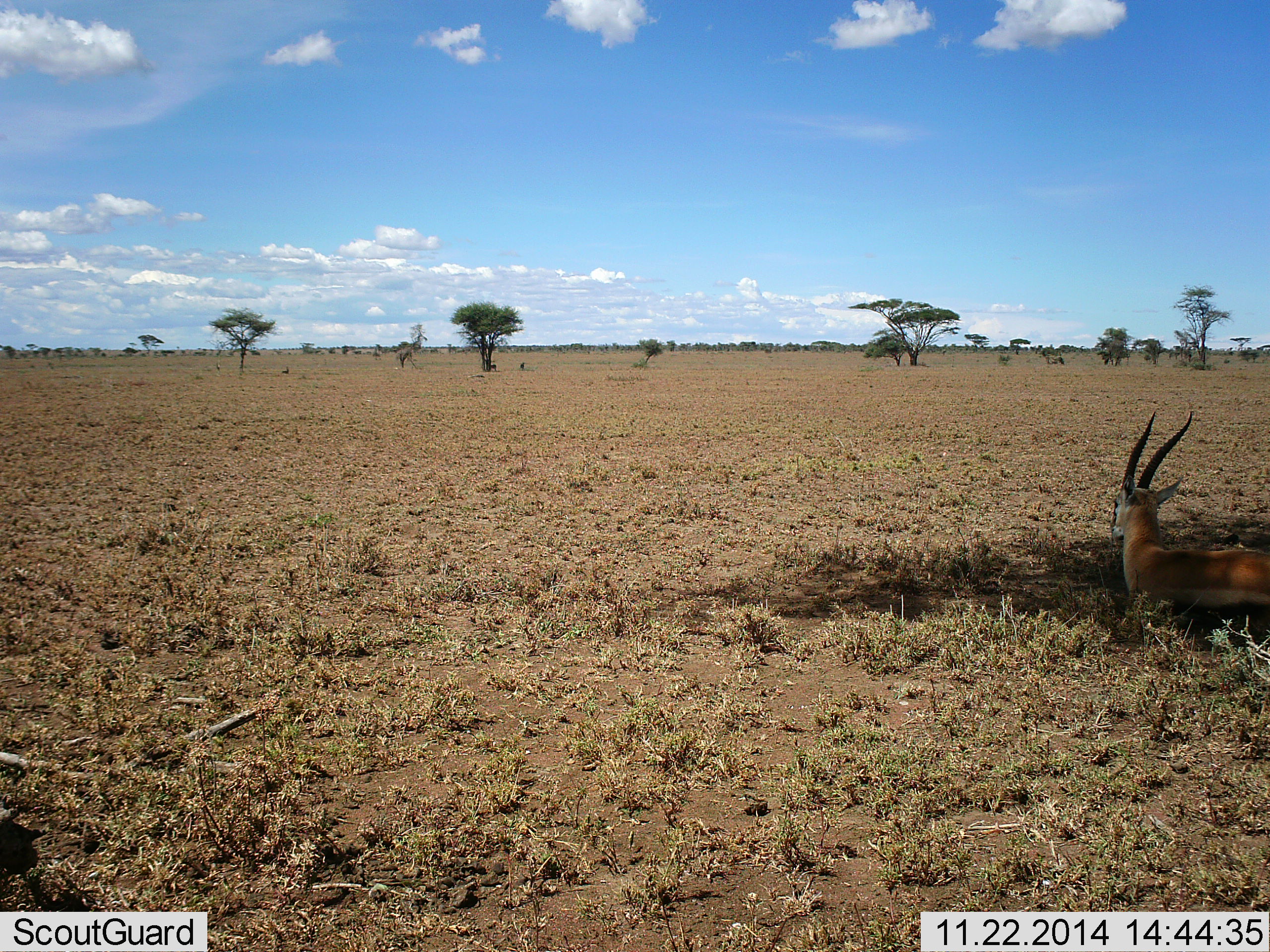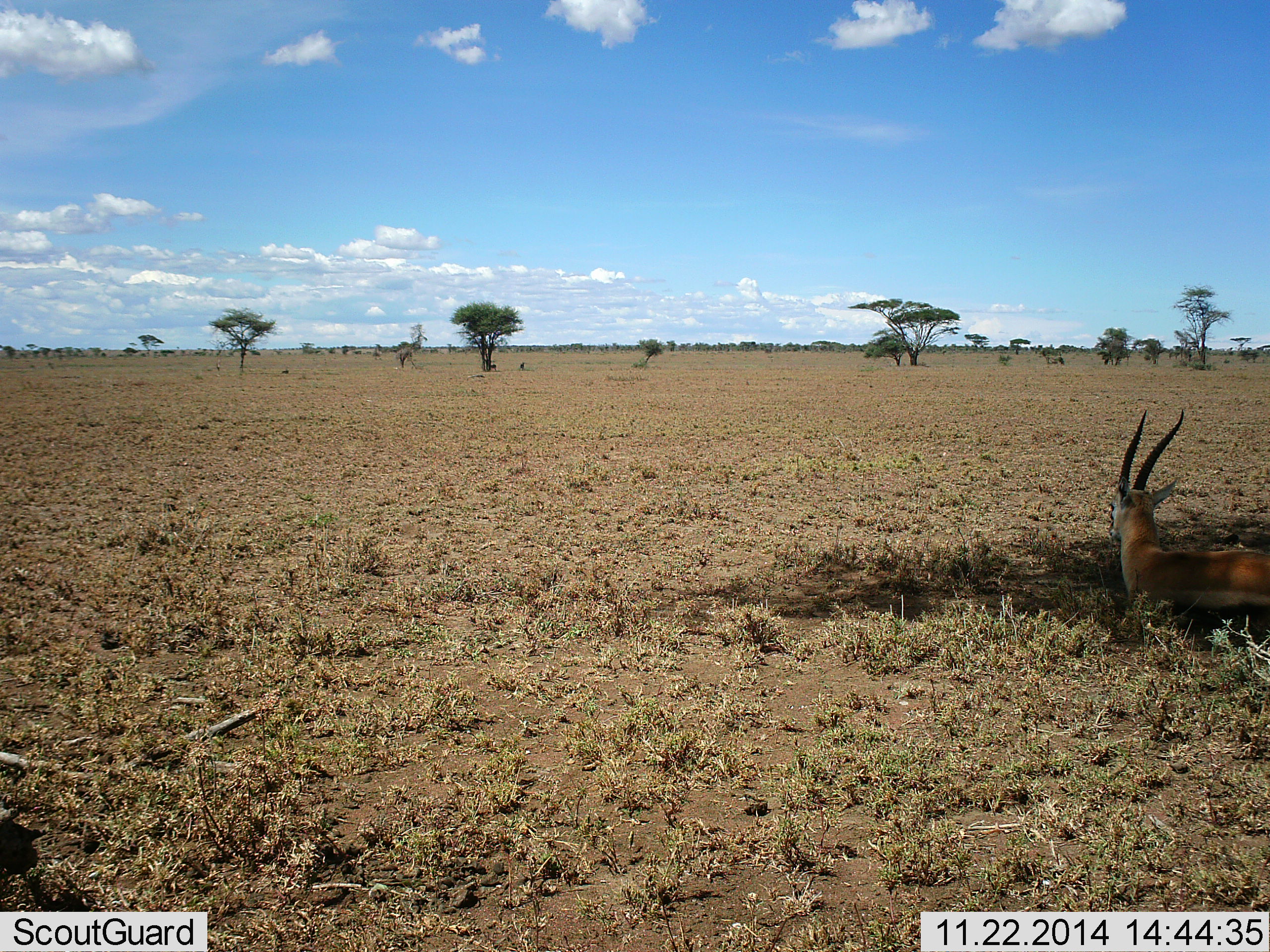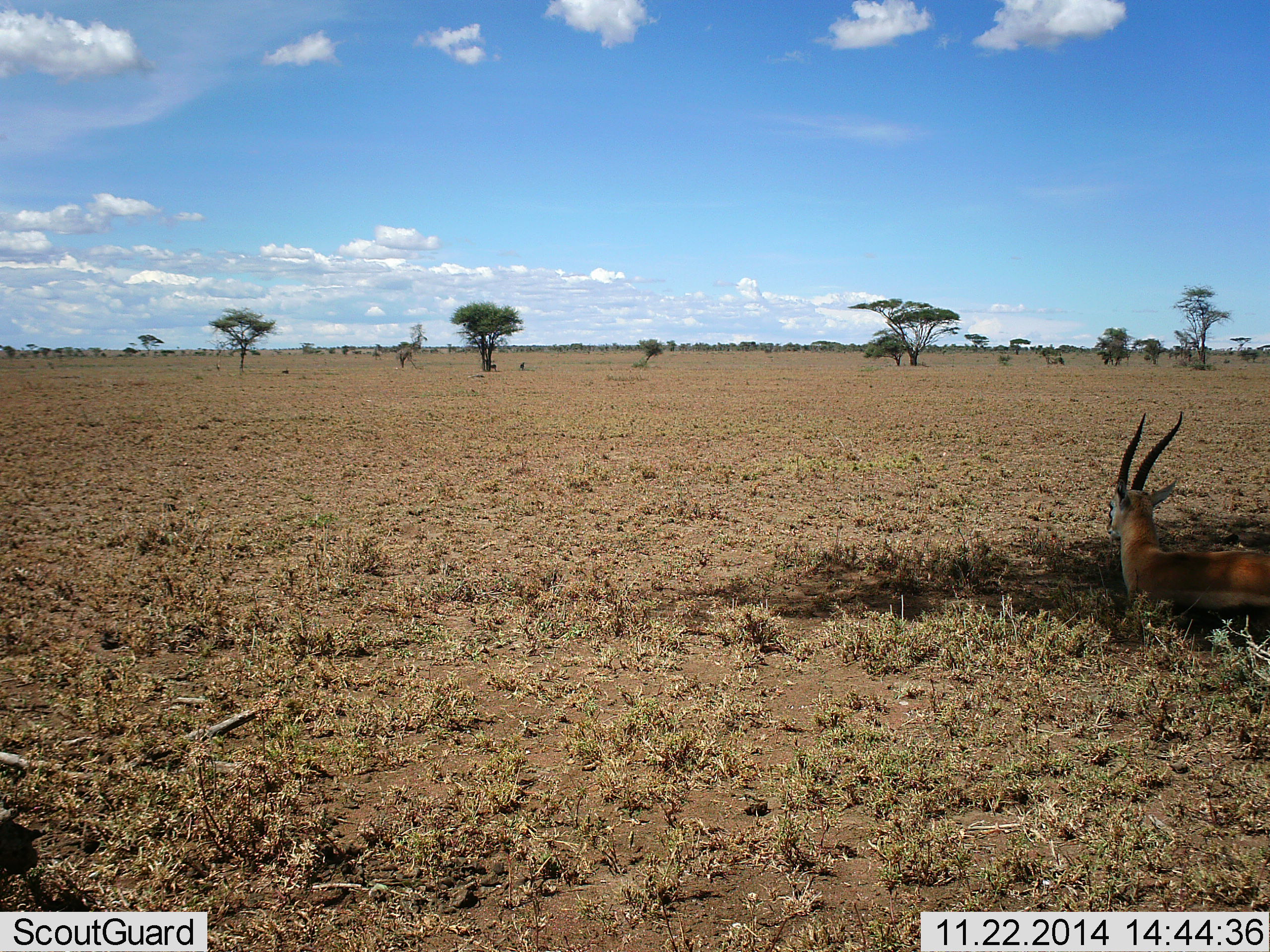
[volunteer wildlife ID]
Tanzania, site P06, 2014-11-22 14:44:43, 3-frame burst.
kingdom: Animalia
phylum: Chordata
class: Mammalia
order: Artiodactyla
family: Bovidae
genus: Eudorcas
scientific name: Eudorcas thomsonii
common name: thomson's gazelle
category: gazellethomsons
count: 1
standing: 10%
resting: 90%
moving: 0%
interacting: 0%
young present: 0%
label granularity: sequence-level